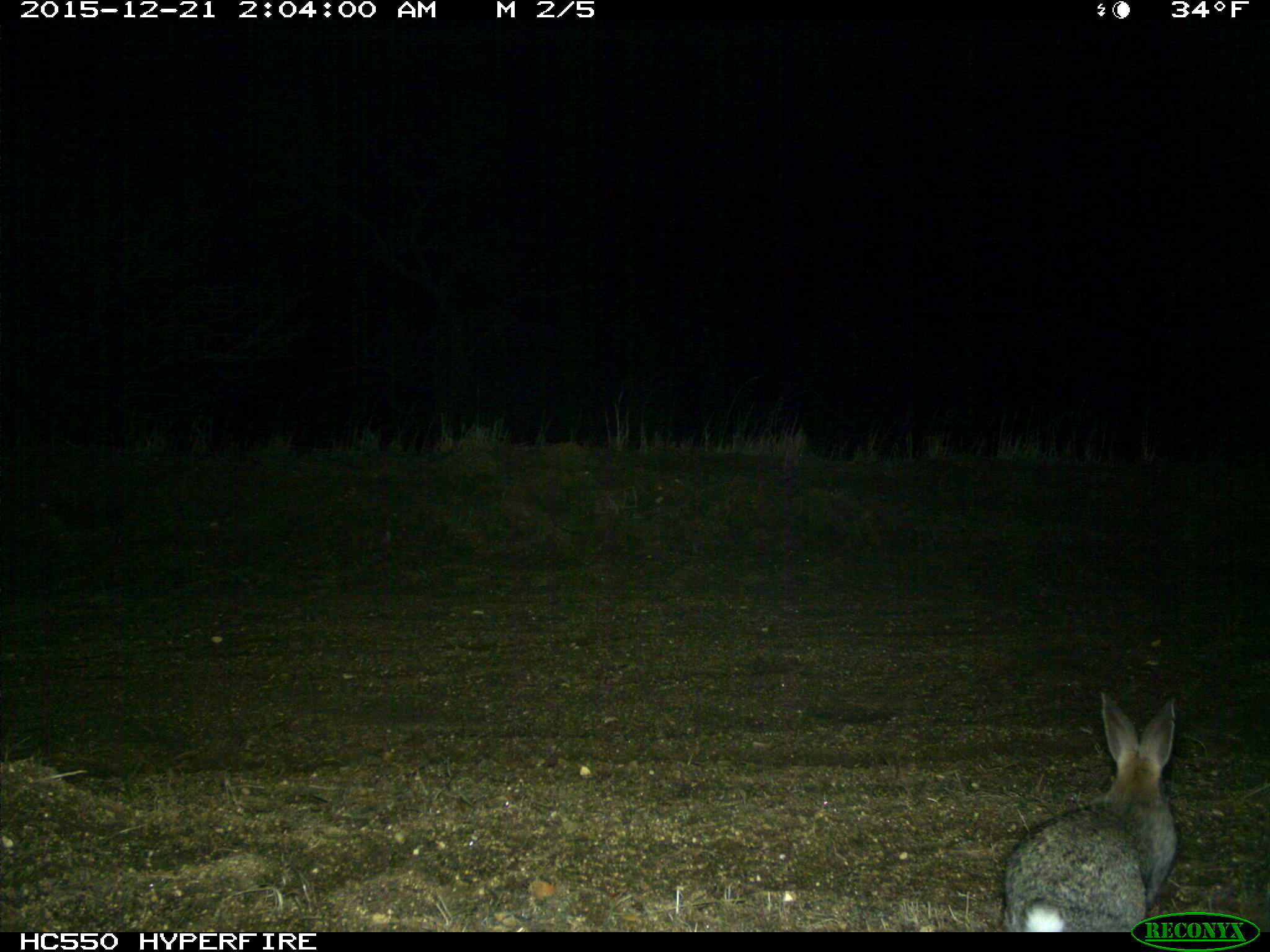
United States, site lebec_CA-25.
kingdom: Animalia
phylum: Chordata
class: Mammalia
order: Lagomorpha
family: Leporidae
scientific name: Leporidae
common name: rabbits and hares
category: unidentified rabbit